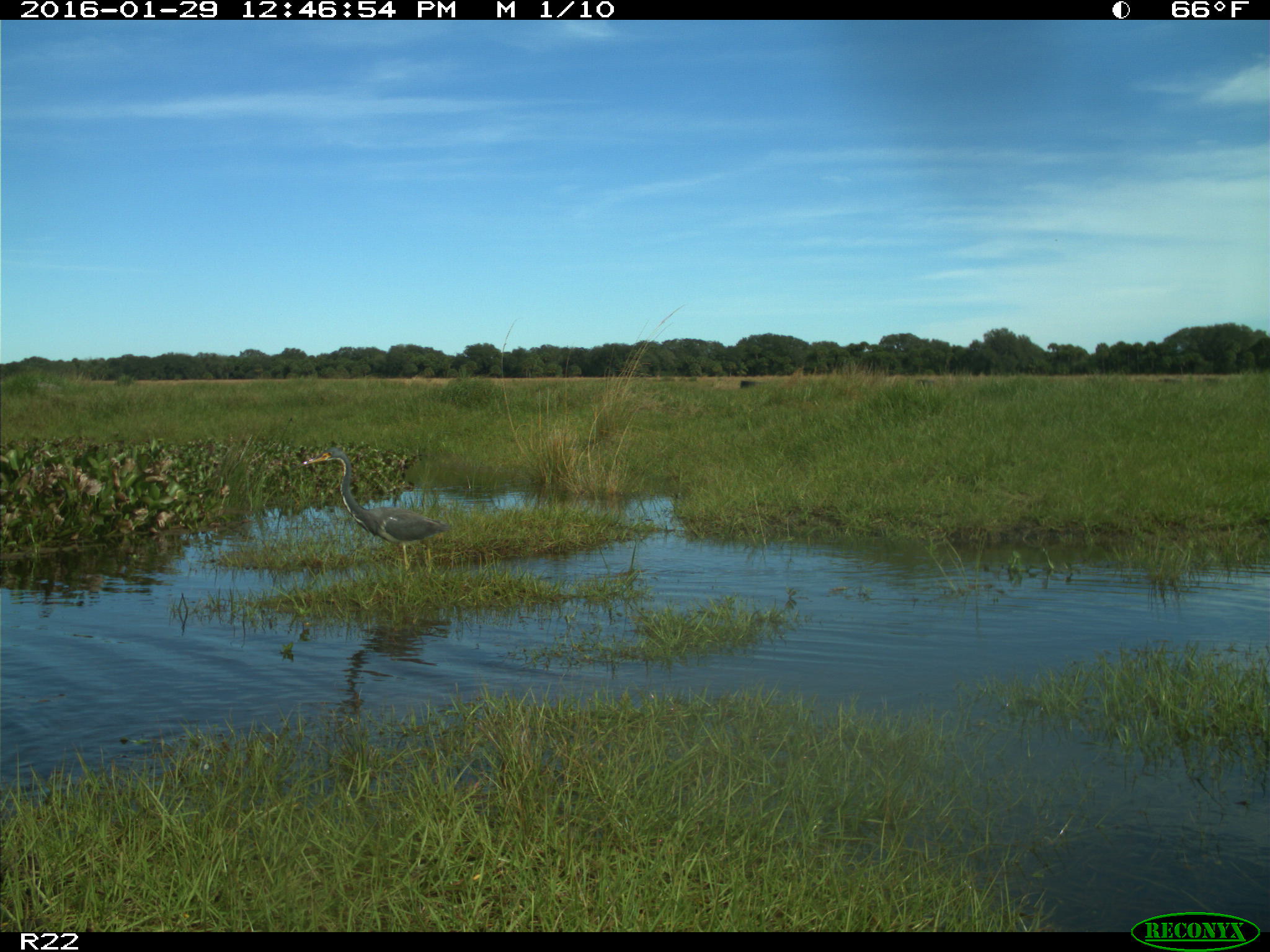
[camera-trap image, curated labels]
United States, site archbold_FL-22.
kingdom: Animalia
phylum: Chordata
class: Aves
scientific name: Aves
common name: birds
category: unidentified bird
Unidentified bird (birds) (Aves).